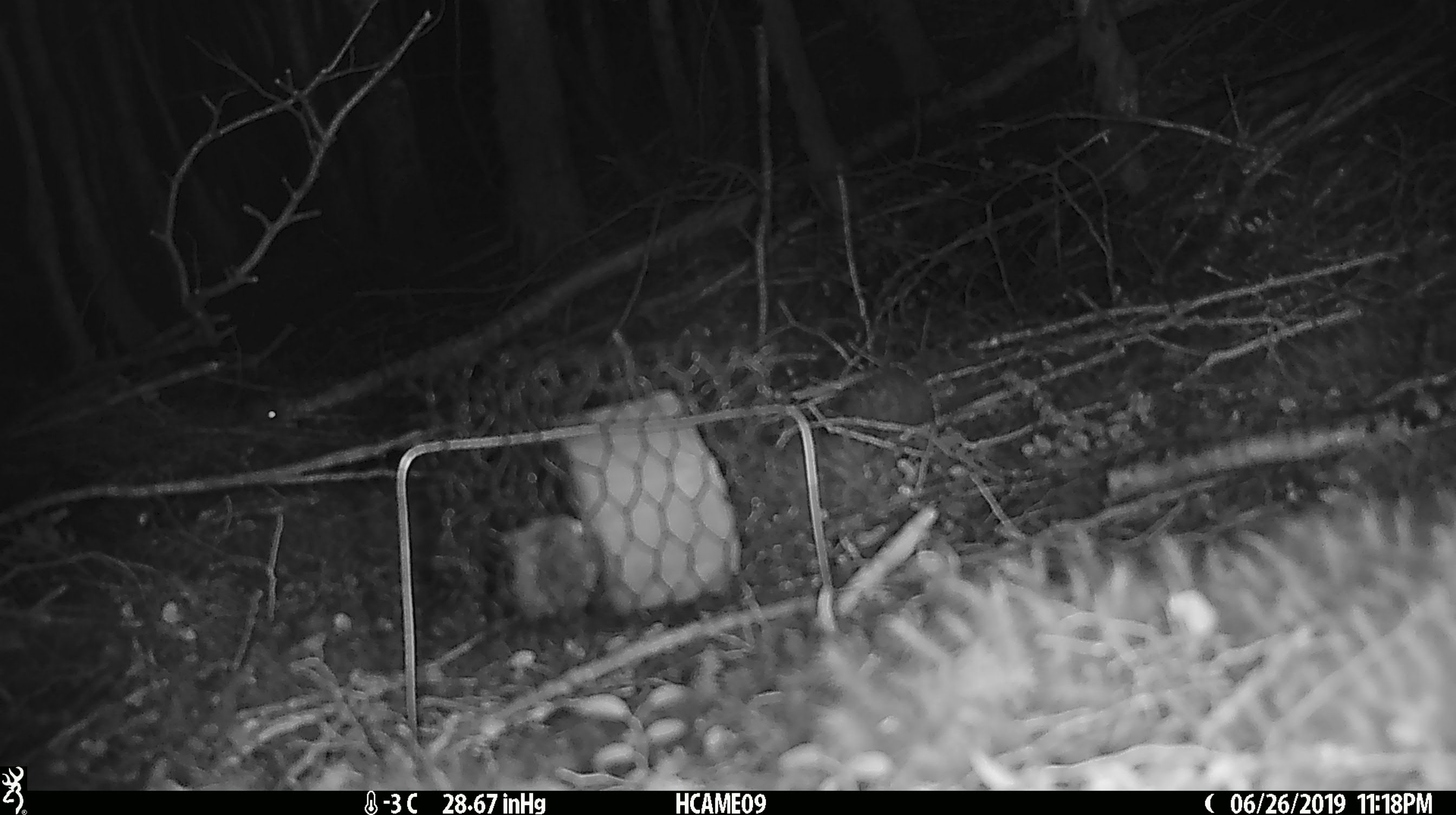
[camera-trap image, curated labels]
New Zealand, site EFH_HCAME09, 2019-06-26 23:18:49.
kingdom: Animalia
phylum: Chordata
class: Mammalia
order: Rodentia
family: Muridae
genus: Mus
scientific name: Mus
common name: mouse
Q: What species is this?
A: Mouse (Mus).